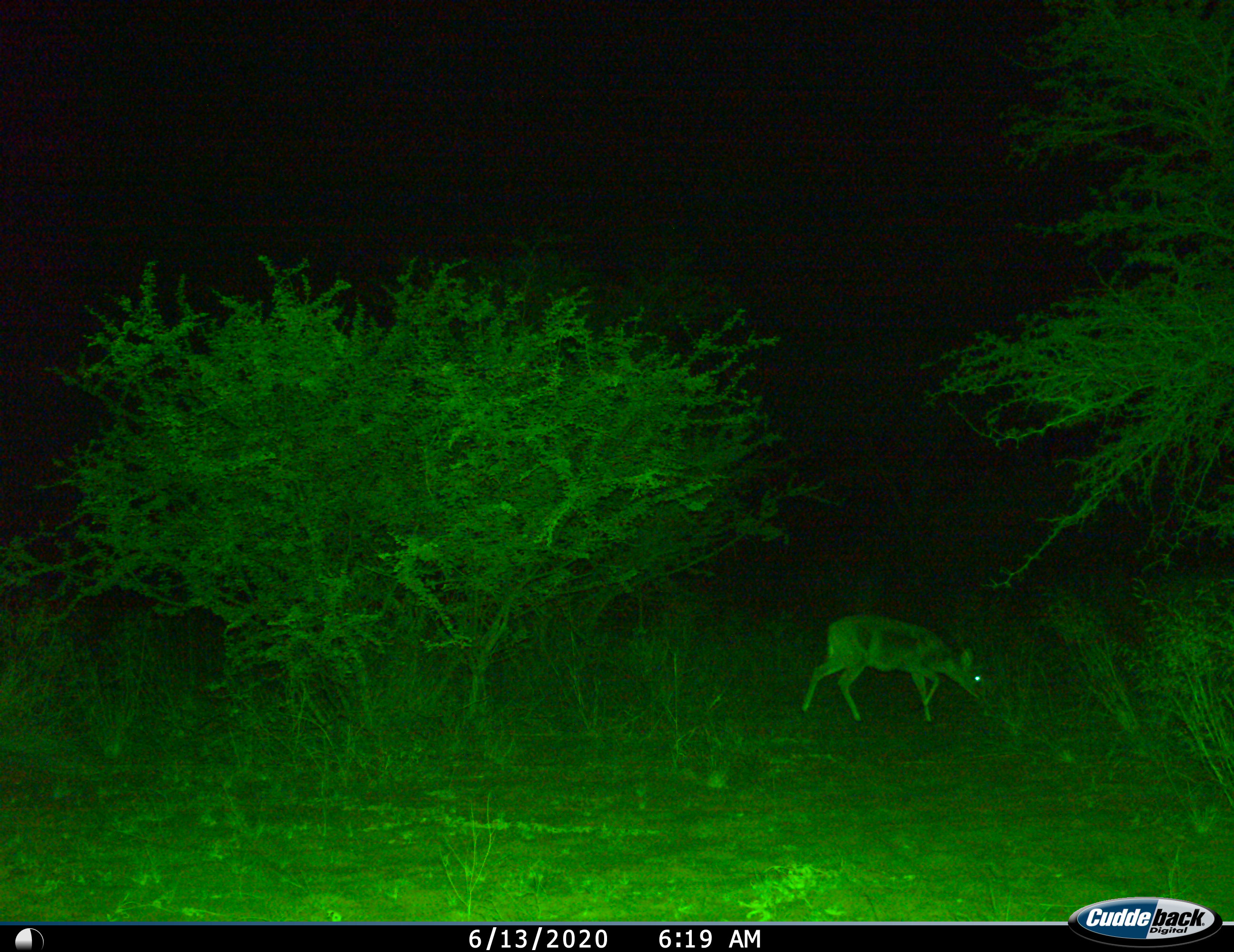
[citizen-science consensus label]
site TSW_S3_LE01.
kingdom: Animalia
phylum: Chordata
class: Mammalia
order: Artiodactyla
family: Bovidae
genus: Sylvicapra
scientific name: Sylvicapra grimmia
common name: common duiker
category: duikercommongrey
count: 1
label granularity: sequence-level